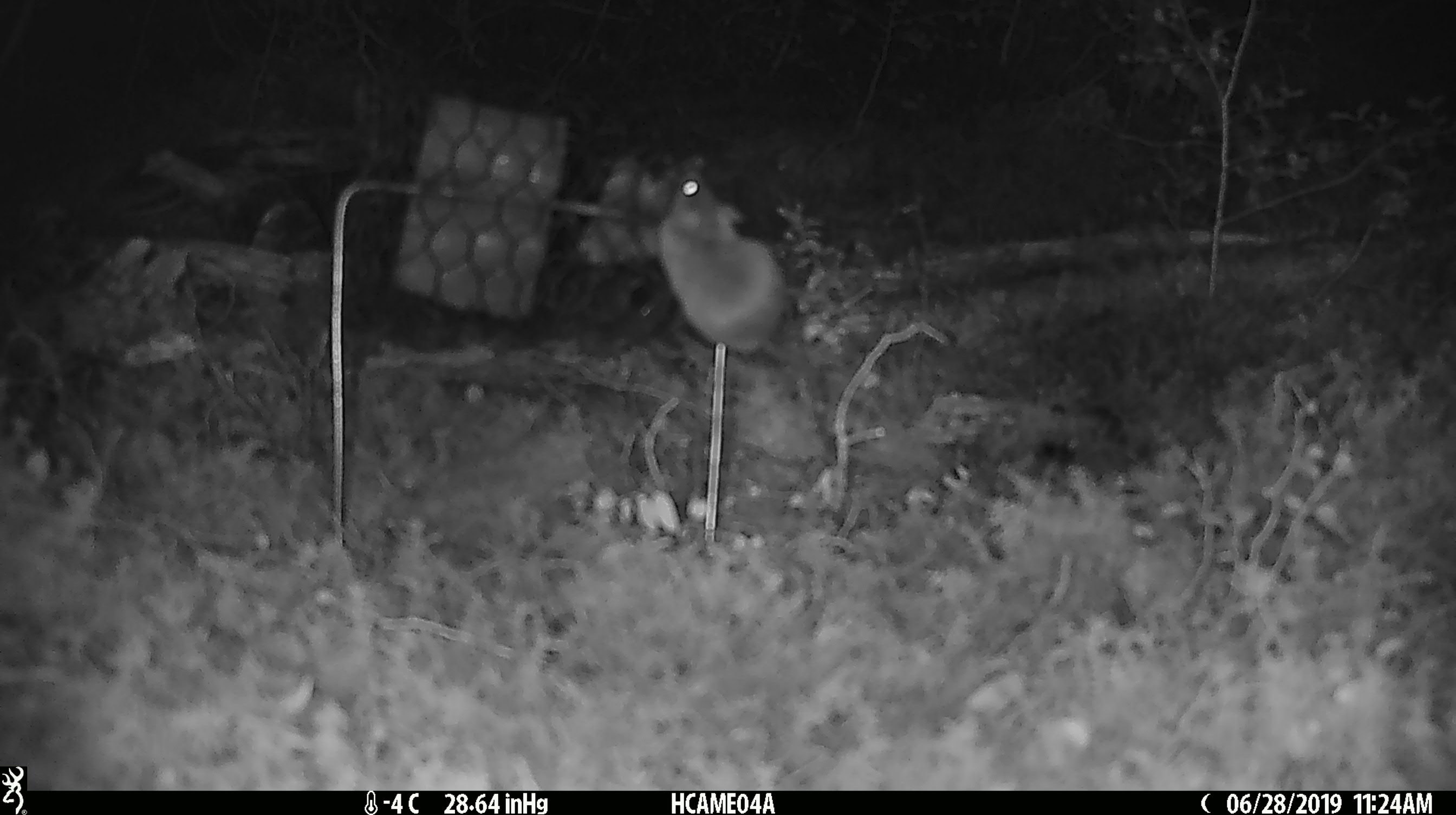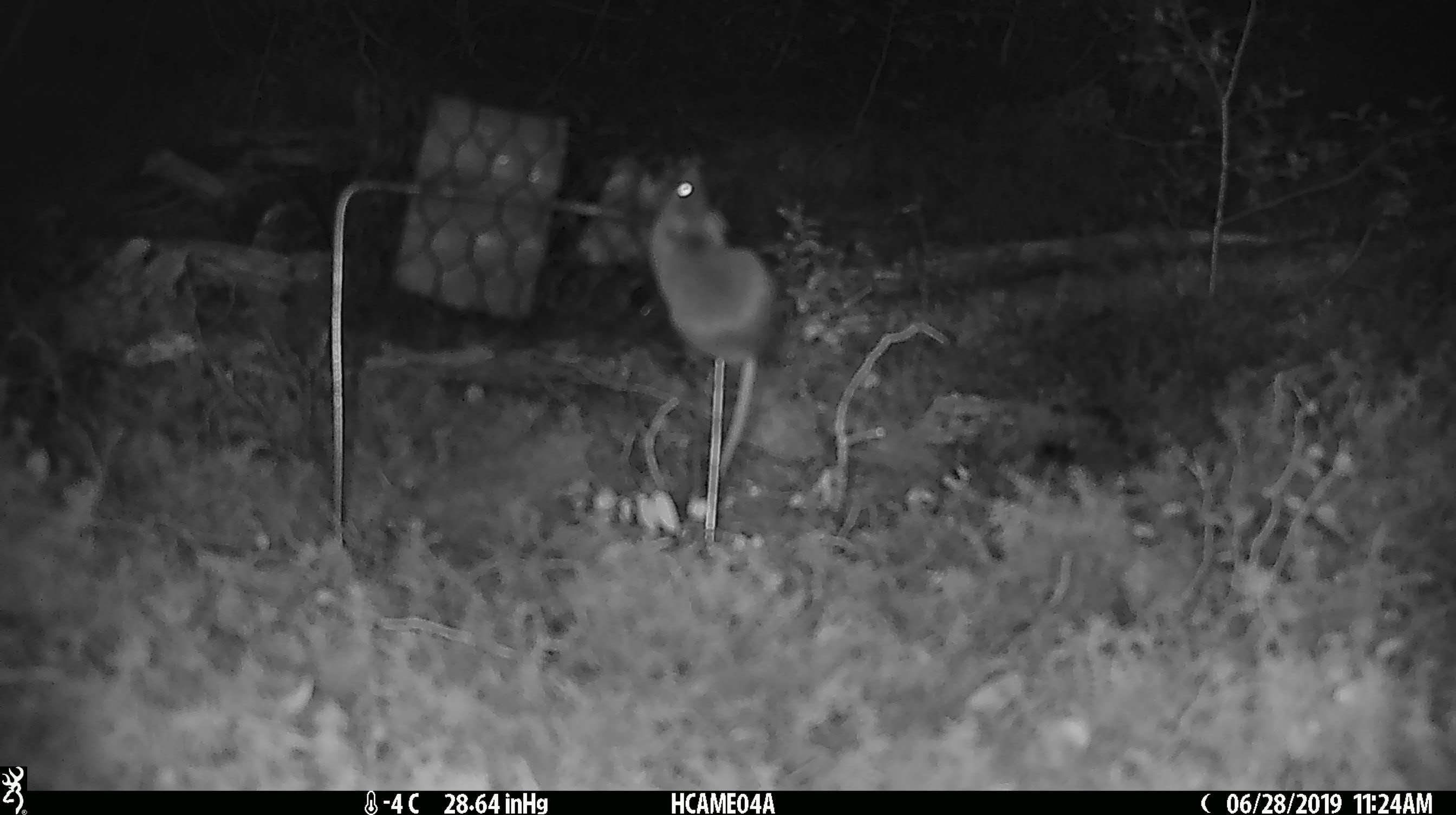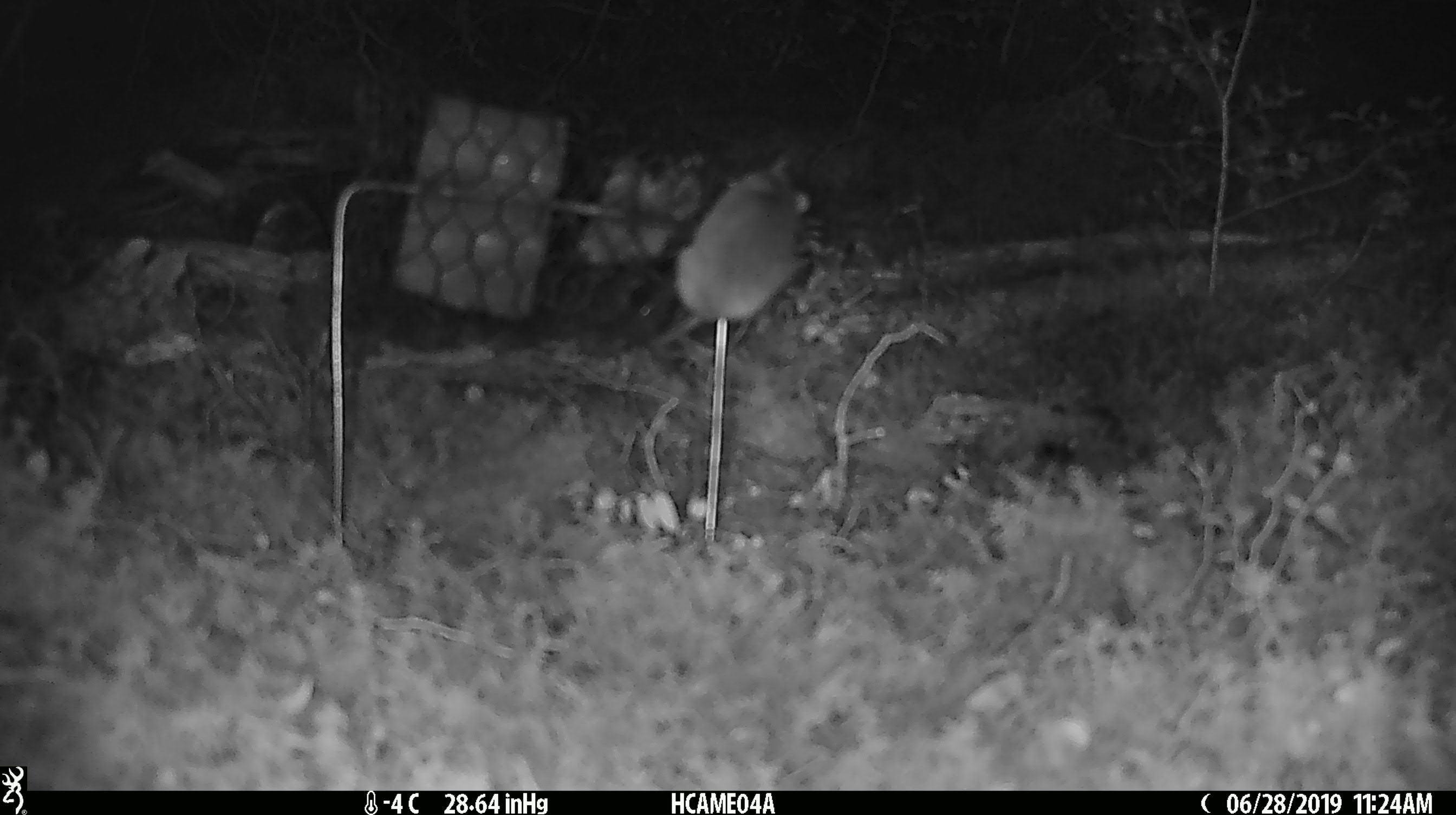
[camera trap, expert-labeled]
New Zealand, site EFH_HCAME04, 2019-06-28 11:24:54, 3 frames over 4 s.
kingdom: Animalia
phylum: Chordata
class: Mammalia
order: Rodentia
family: Muridae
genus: Mus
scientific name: Mus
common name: mouse